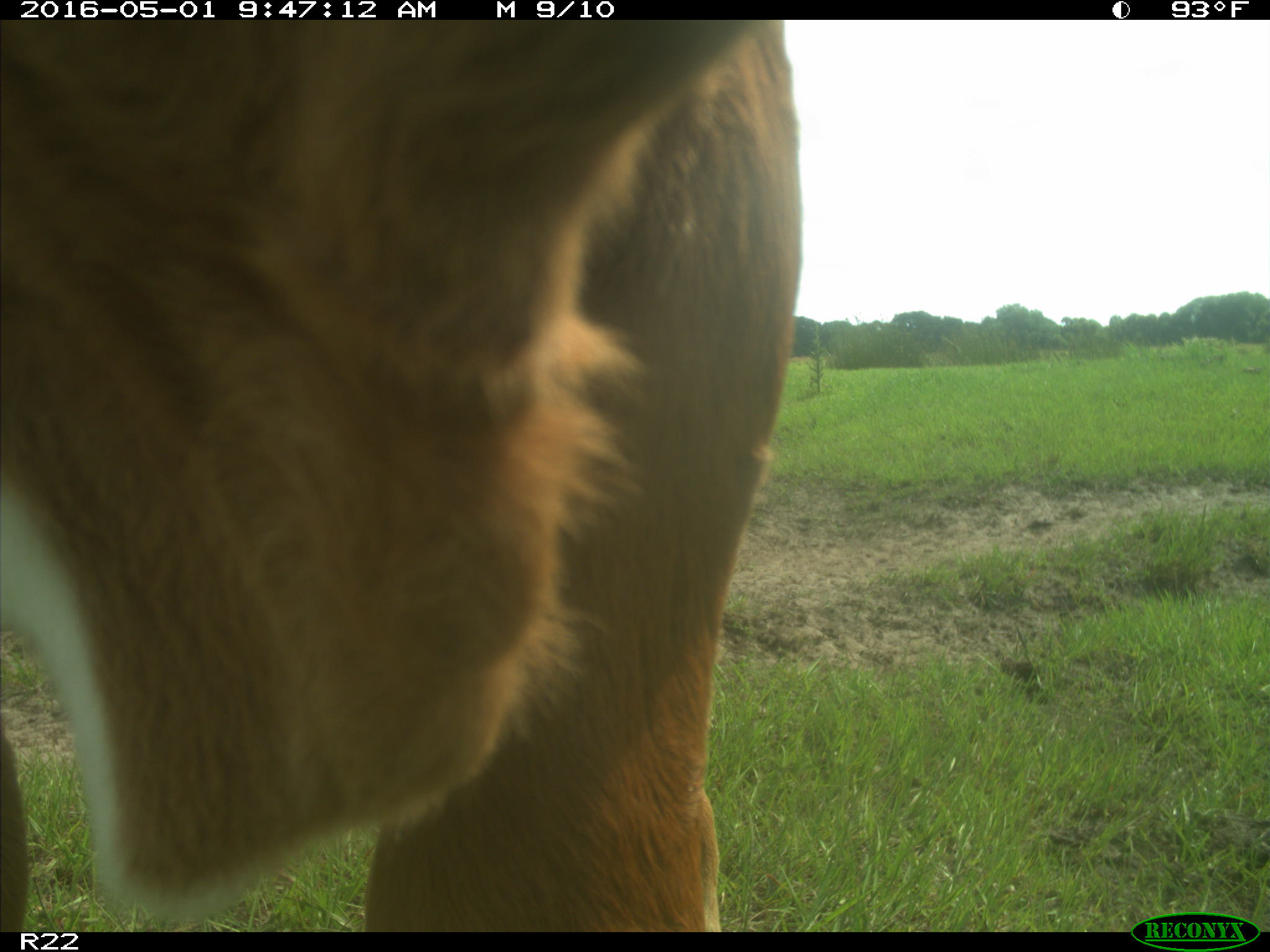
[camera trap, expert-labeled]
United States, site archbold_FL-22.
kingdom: Animalia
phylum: Chordata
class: Mammalia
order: Artiodactyla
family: Bovidae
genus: Bos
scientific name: Bos taurus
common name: domestic cow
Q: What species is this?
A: Bos taurus (domestic cow).